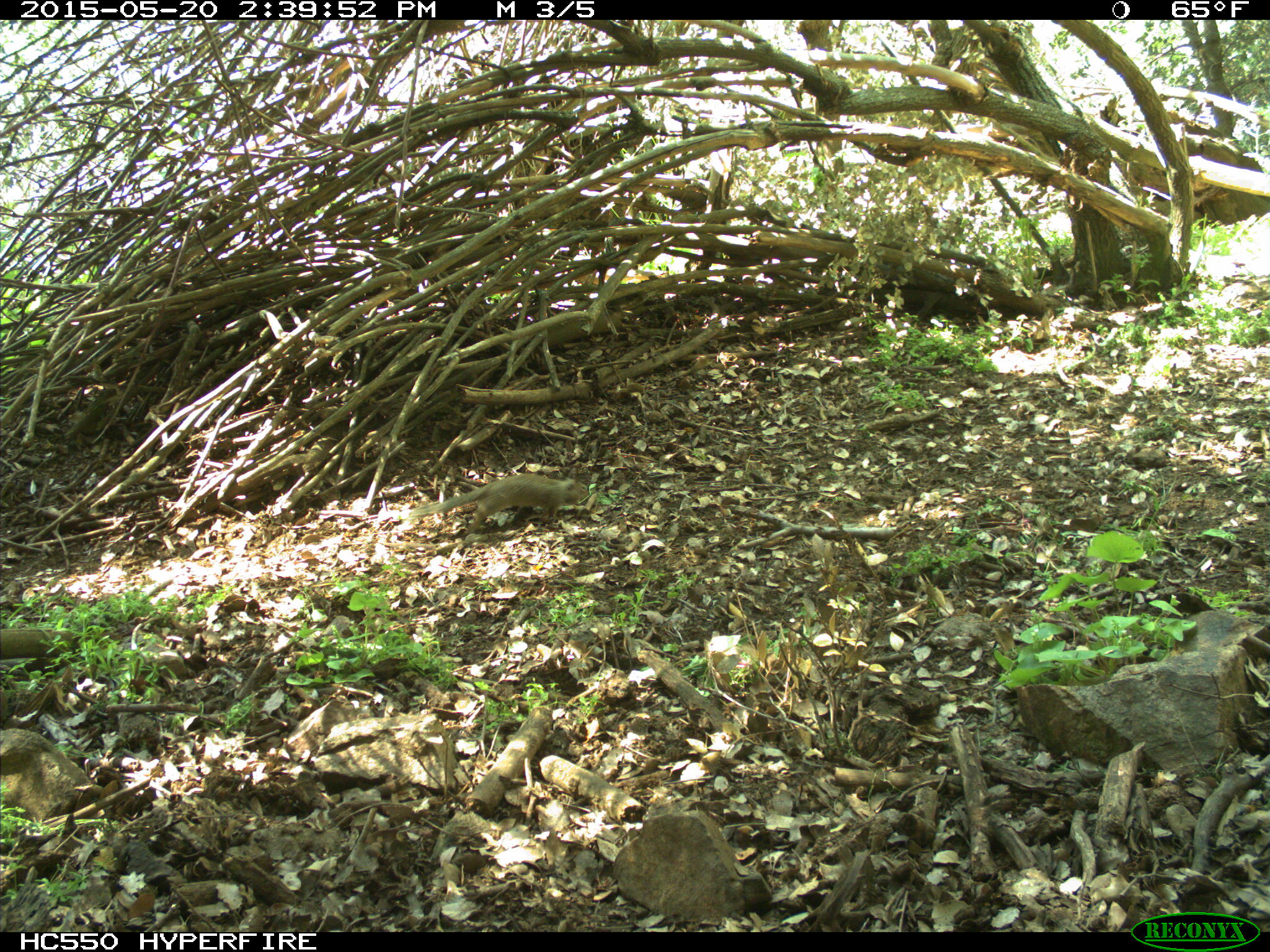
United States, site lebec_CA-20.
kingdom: Animalia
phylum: Chordata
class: Mammalia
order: Rodentia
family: Sciuridae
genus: Otospermophilus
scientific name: Otospermophilus beecheyi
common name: california ground squirrel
Otospermophilus beecheyi (california ground squirrel).